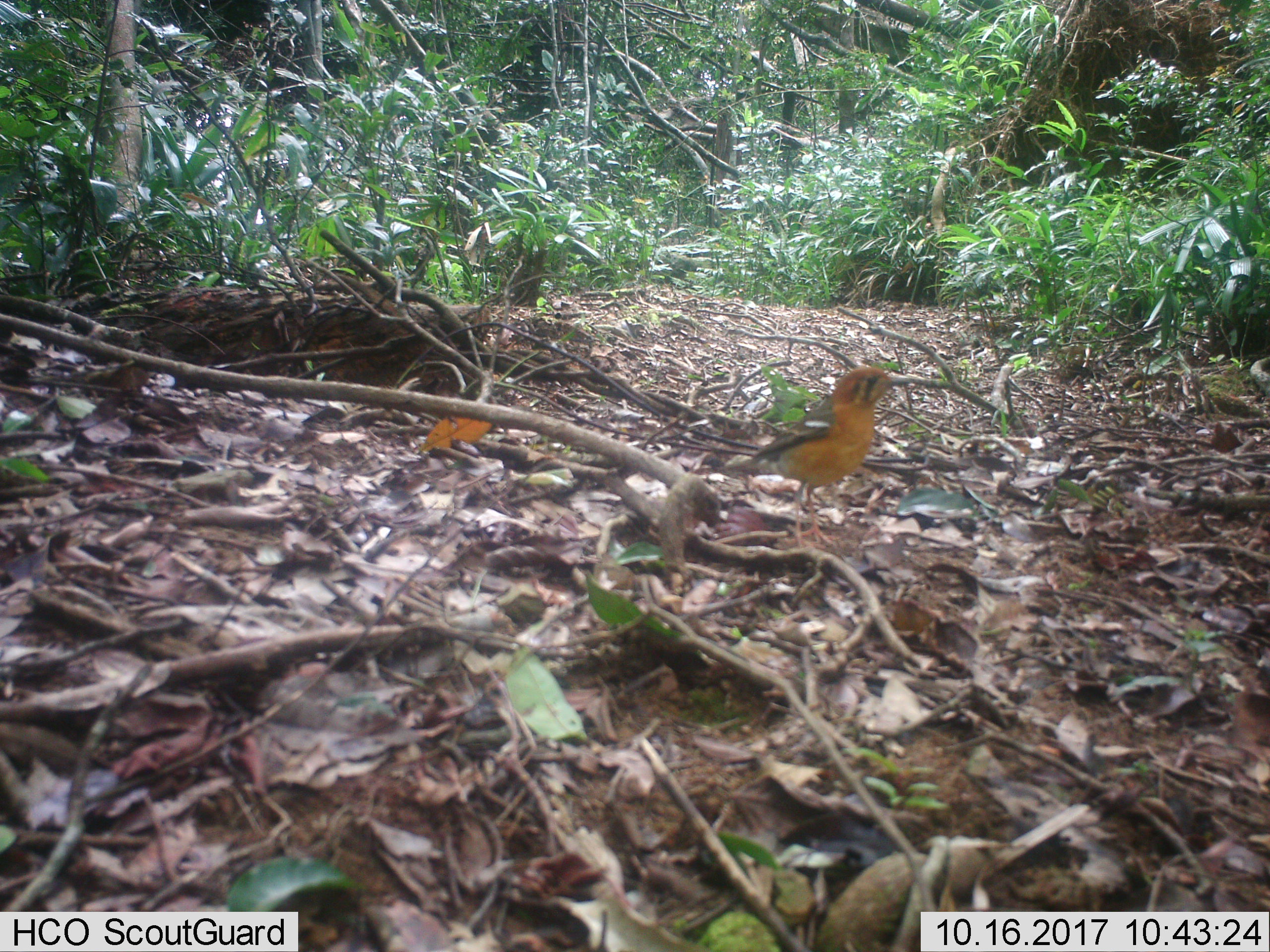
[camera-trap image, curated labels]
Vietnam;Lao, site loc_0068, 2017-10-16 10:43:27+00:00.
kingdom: Animalia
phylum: Chordata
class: Aves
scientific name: Aves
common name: bird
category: unidentified bird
Unidentified bird (bird) (Aves). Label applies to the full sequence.